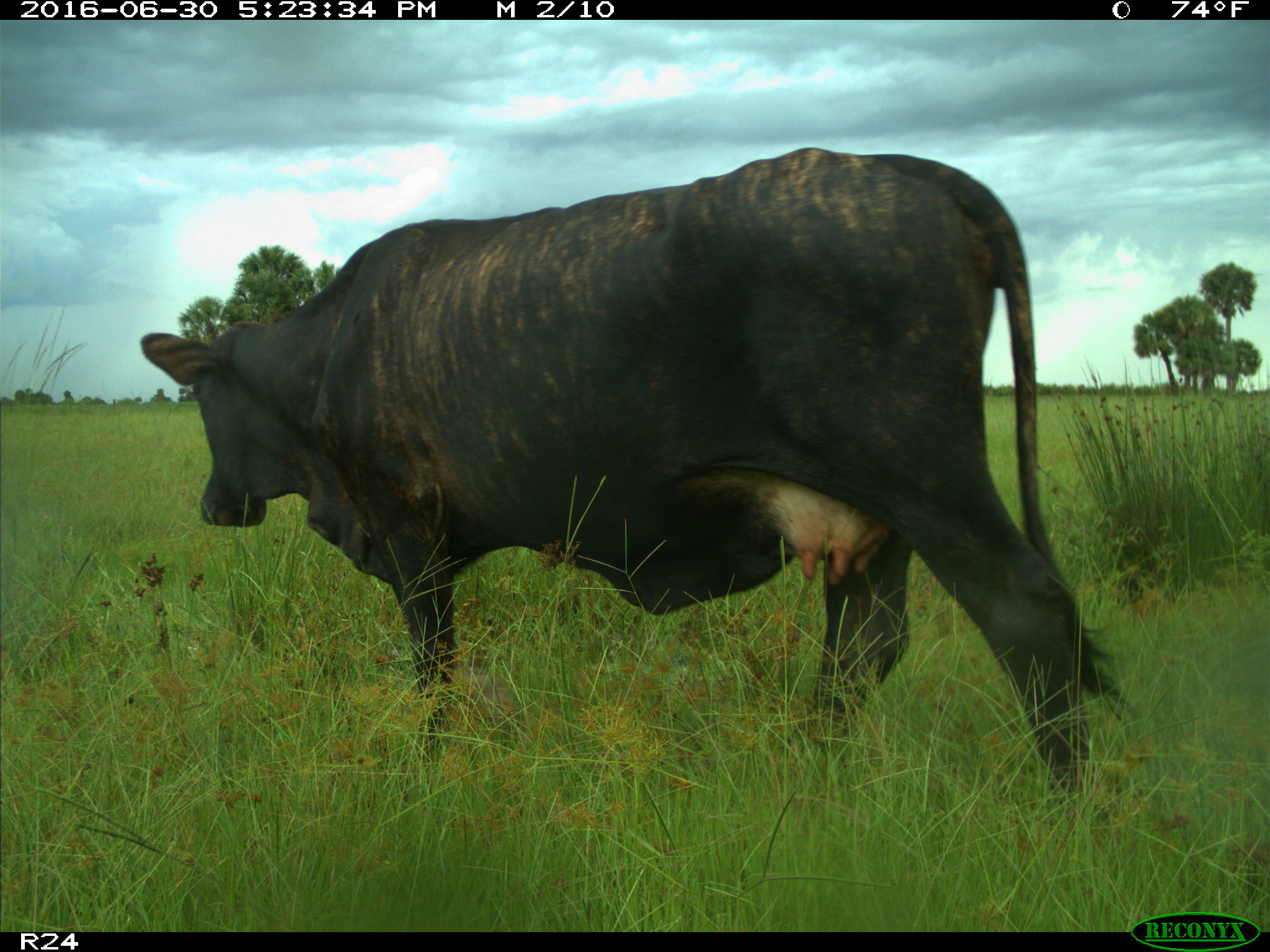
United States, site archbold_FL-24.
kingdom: Animalia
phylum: Chordata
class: Mammalia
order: Artiodactyla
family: Bovidae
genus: Bos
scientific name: Bos taurus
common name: domestic cow